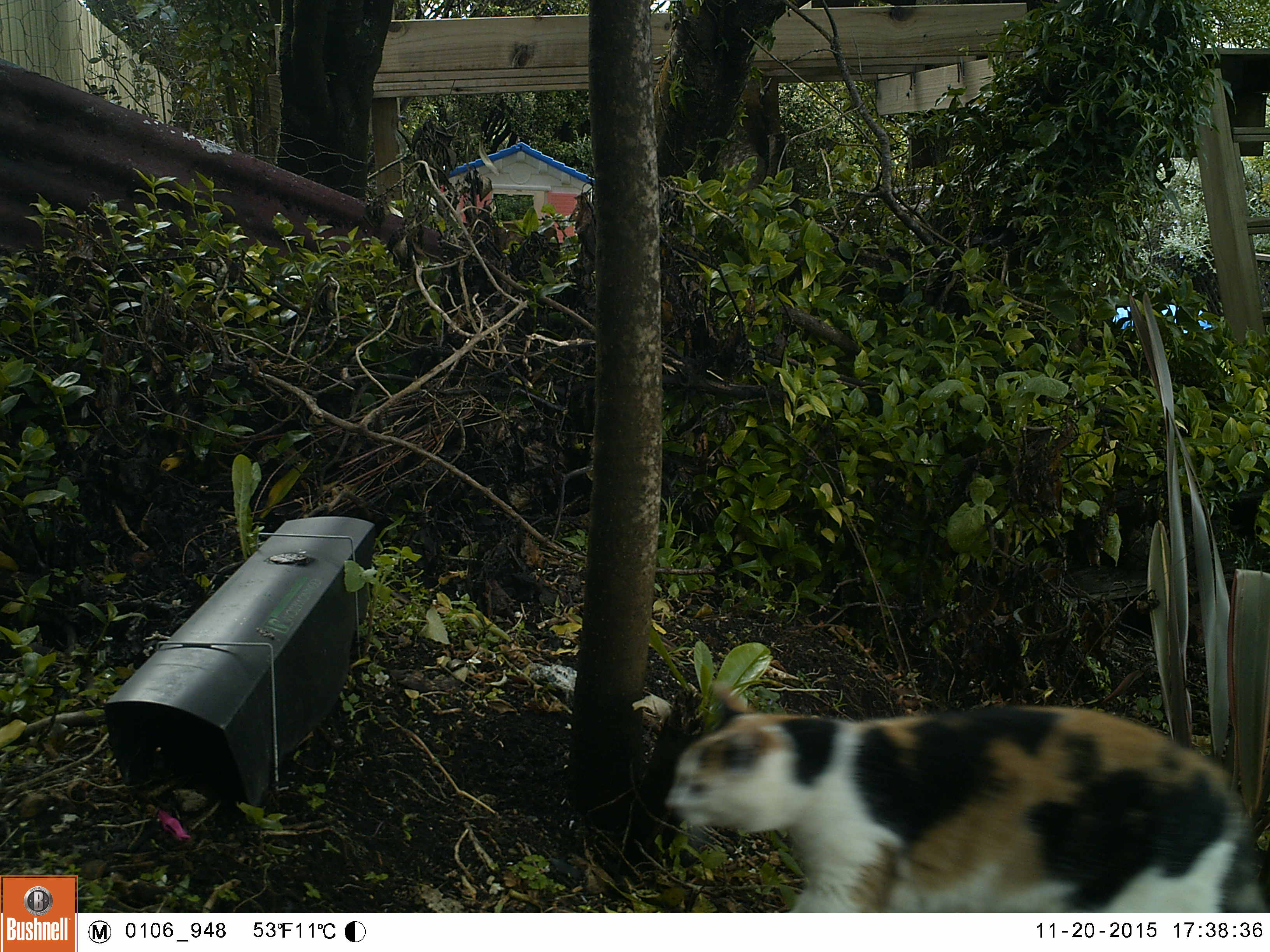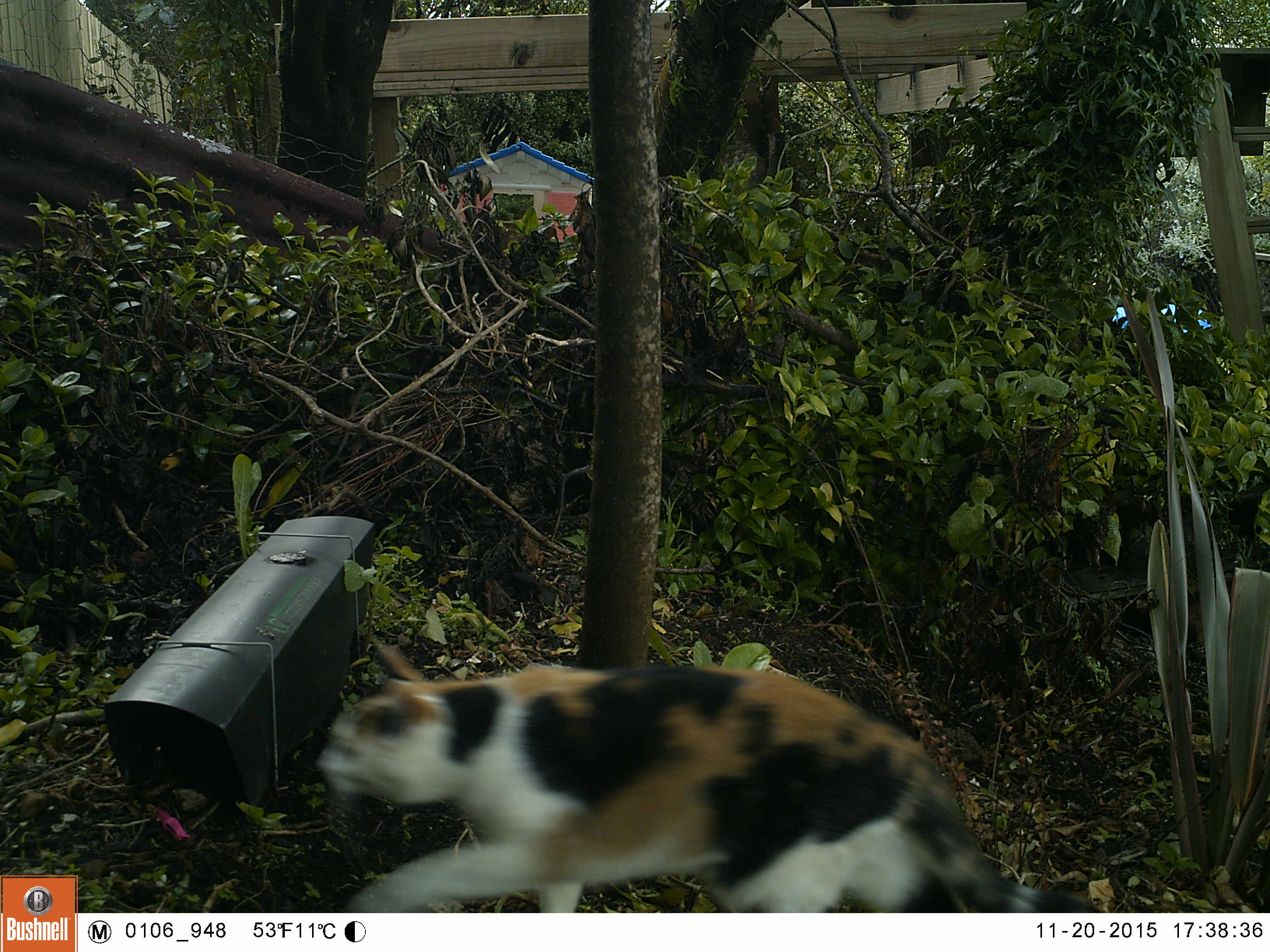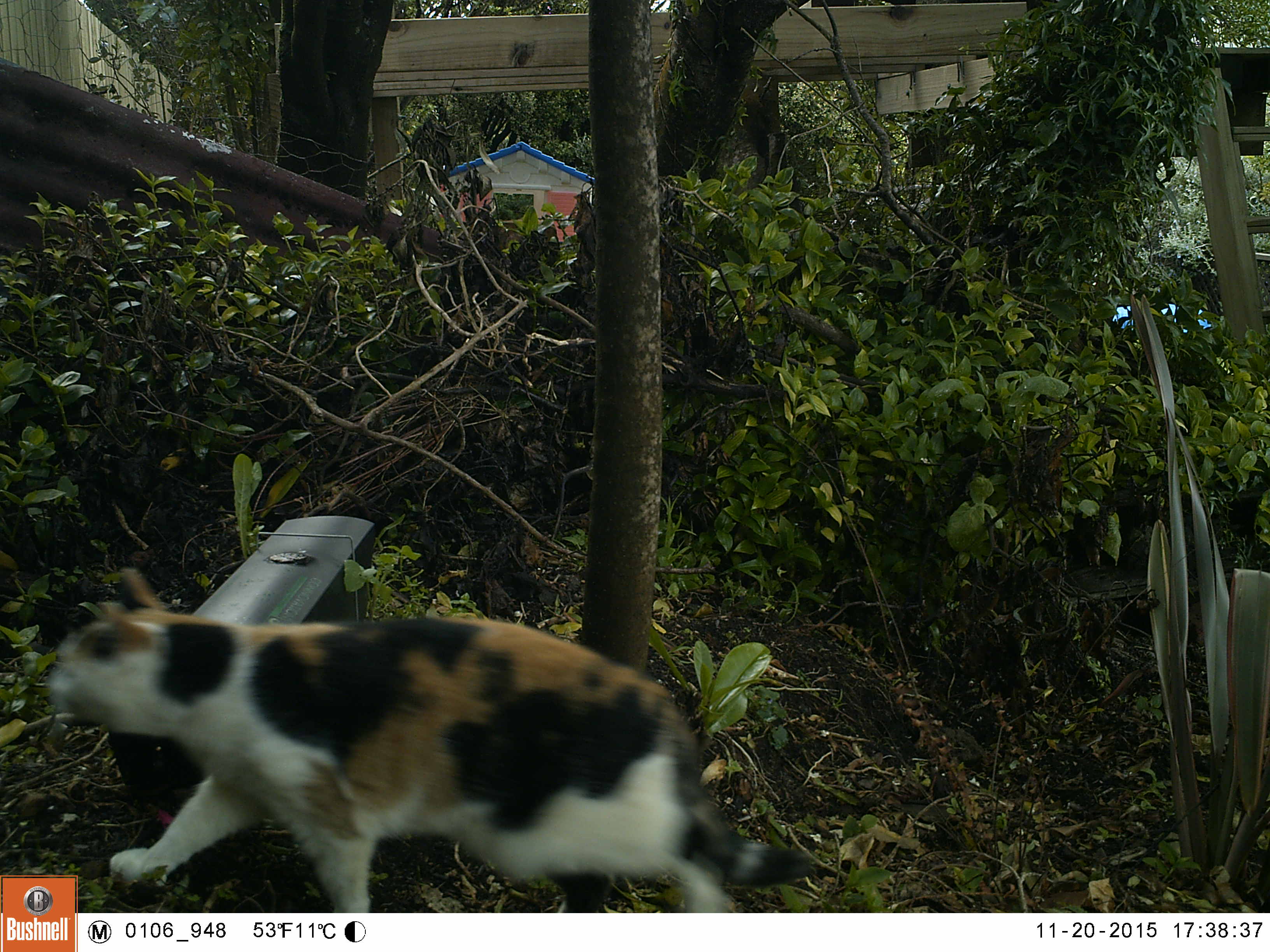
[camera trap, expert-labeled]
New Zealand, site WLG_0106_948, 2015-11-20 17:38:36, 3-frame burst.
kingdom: Animalia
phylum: Chordata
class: Mammalia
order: Carnivora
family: Felidae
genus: Felis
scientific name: Felis catus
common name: domestic cat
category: cat